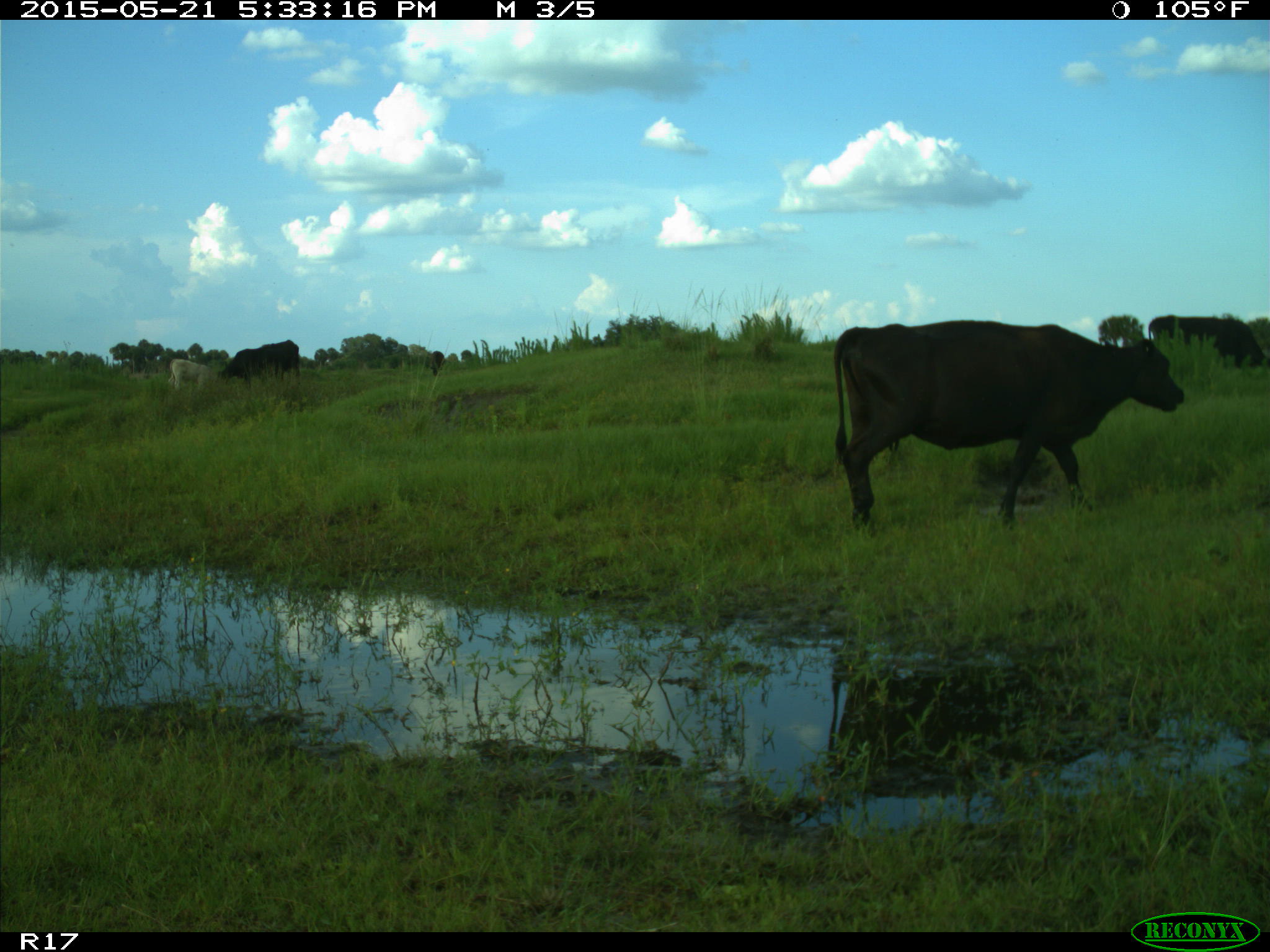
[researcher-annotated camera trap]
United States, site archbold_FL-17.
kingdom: Animalia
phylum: Chordata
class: Mammalia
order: Artiodactyla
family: Bovidae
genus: Bos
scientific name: Bos taurus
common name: domestic cow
Bos taurus (domestic cow).